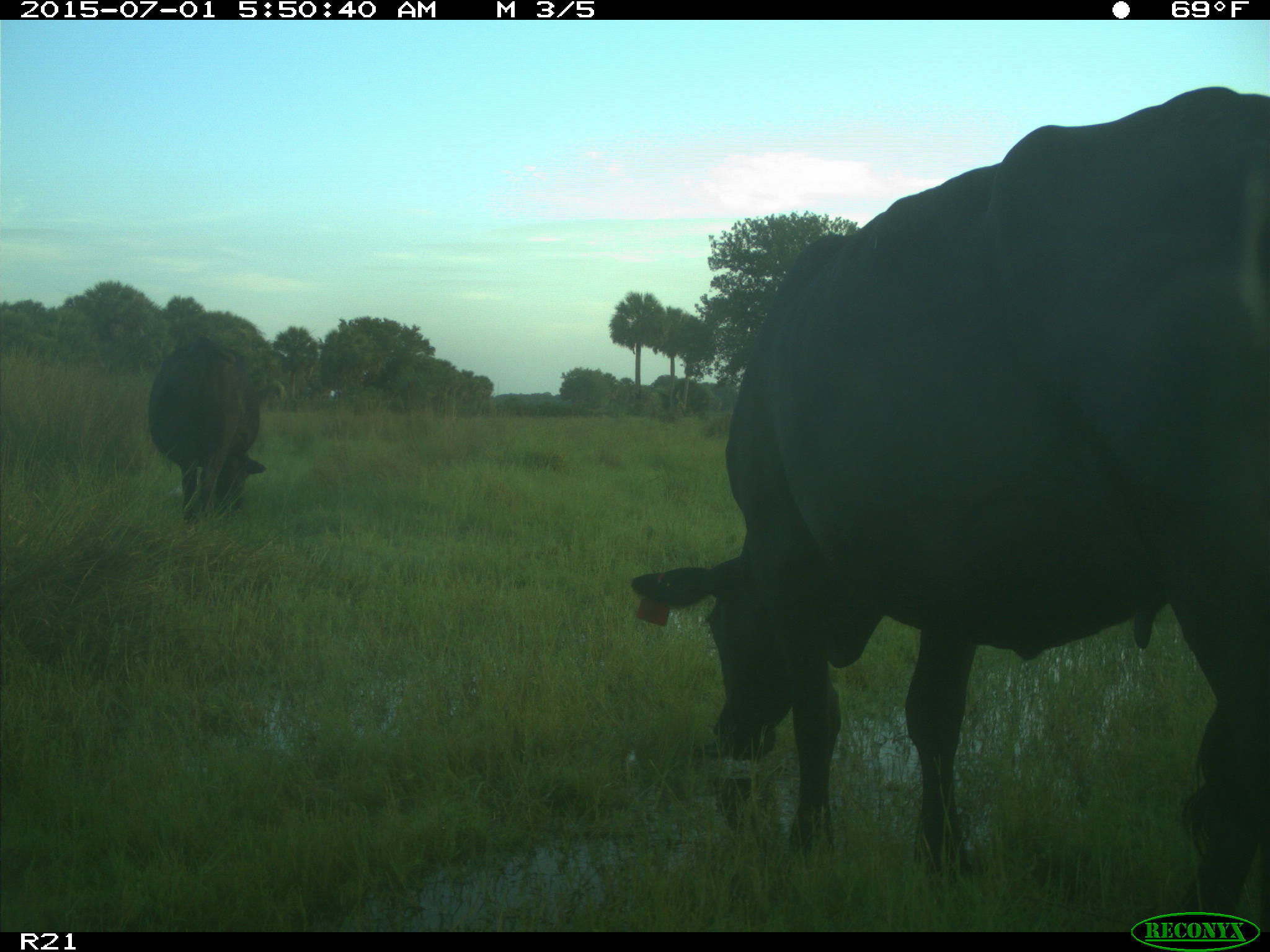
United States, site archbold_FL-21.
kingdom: Animalia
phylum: Chordata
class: Mammalia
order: Artiodactyla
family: Bovidae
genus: Bos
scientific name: Bos taurus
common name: domestic cow